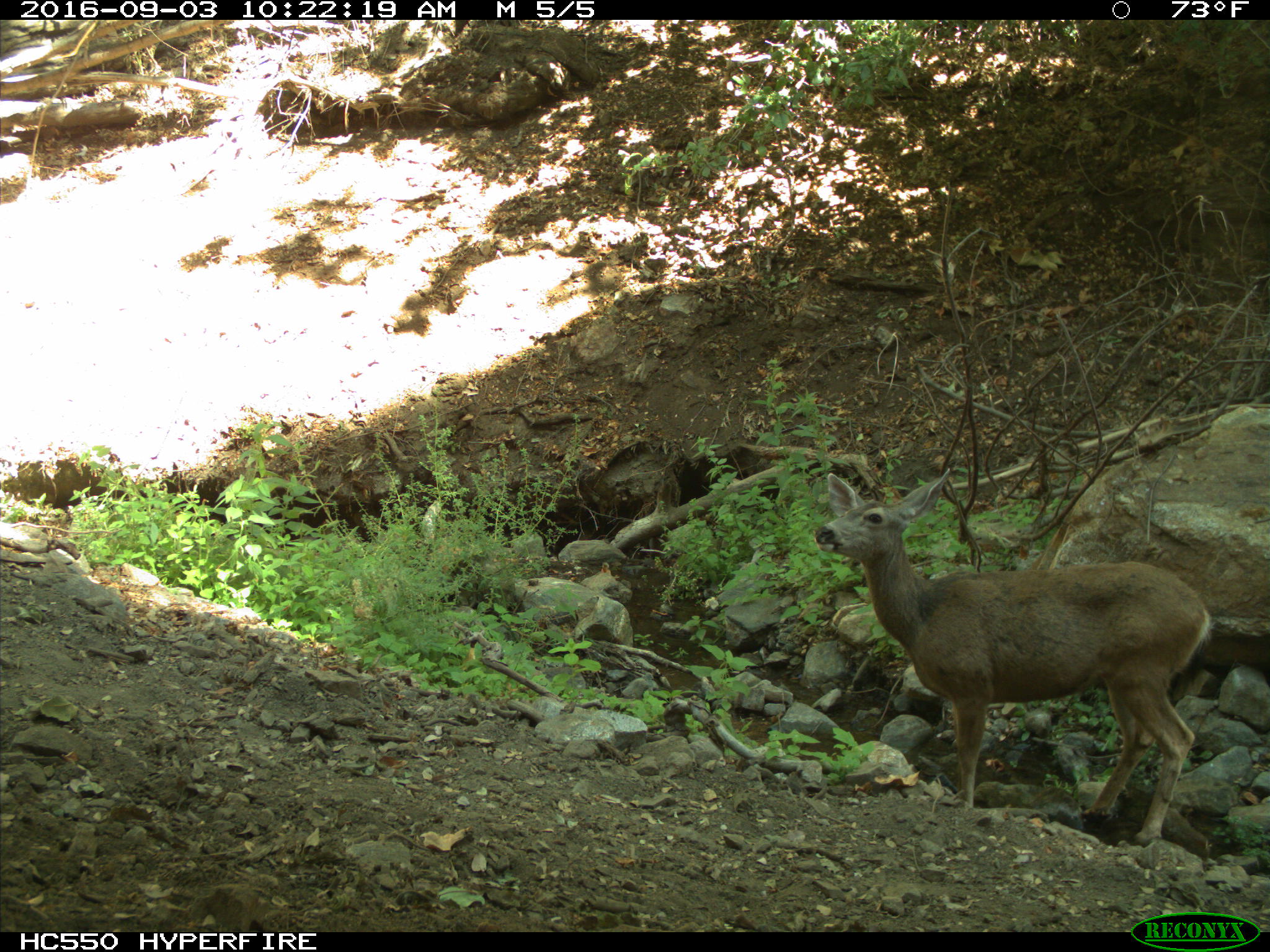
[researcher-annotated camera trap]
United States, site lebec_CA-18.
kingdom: Animalia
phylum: Chordata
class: Mammalia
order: Artiodactyla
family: Cervidae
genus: Odocoileus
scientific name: Odocoileus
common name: deer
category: unidentified deer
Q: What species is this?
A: Unidentified deer (deer) (Odocoileus).